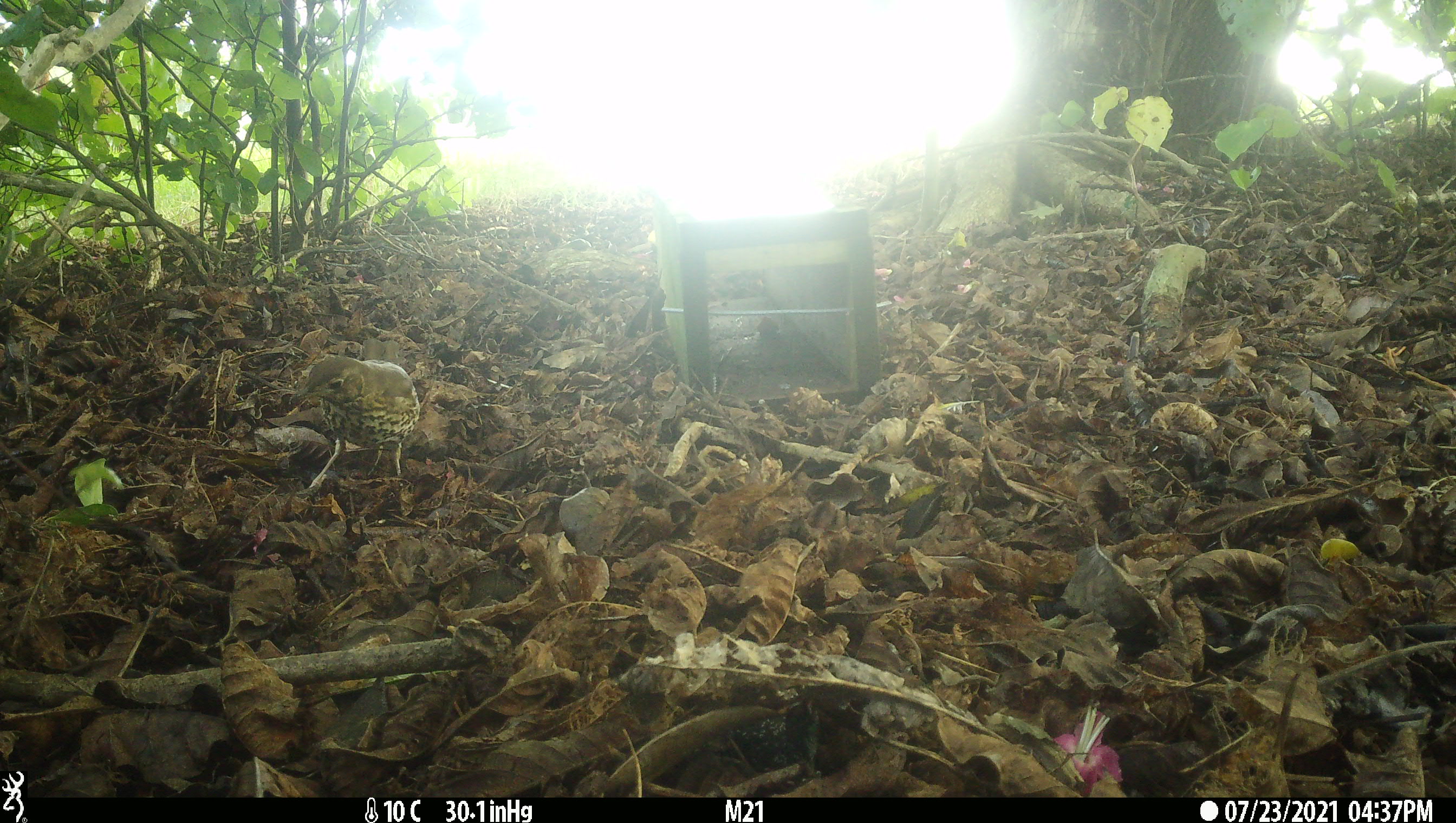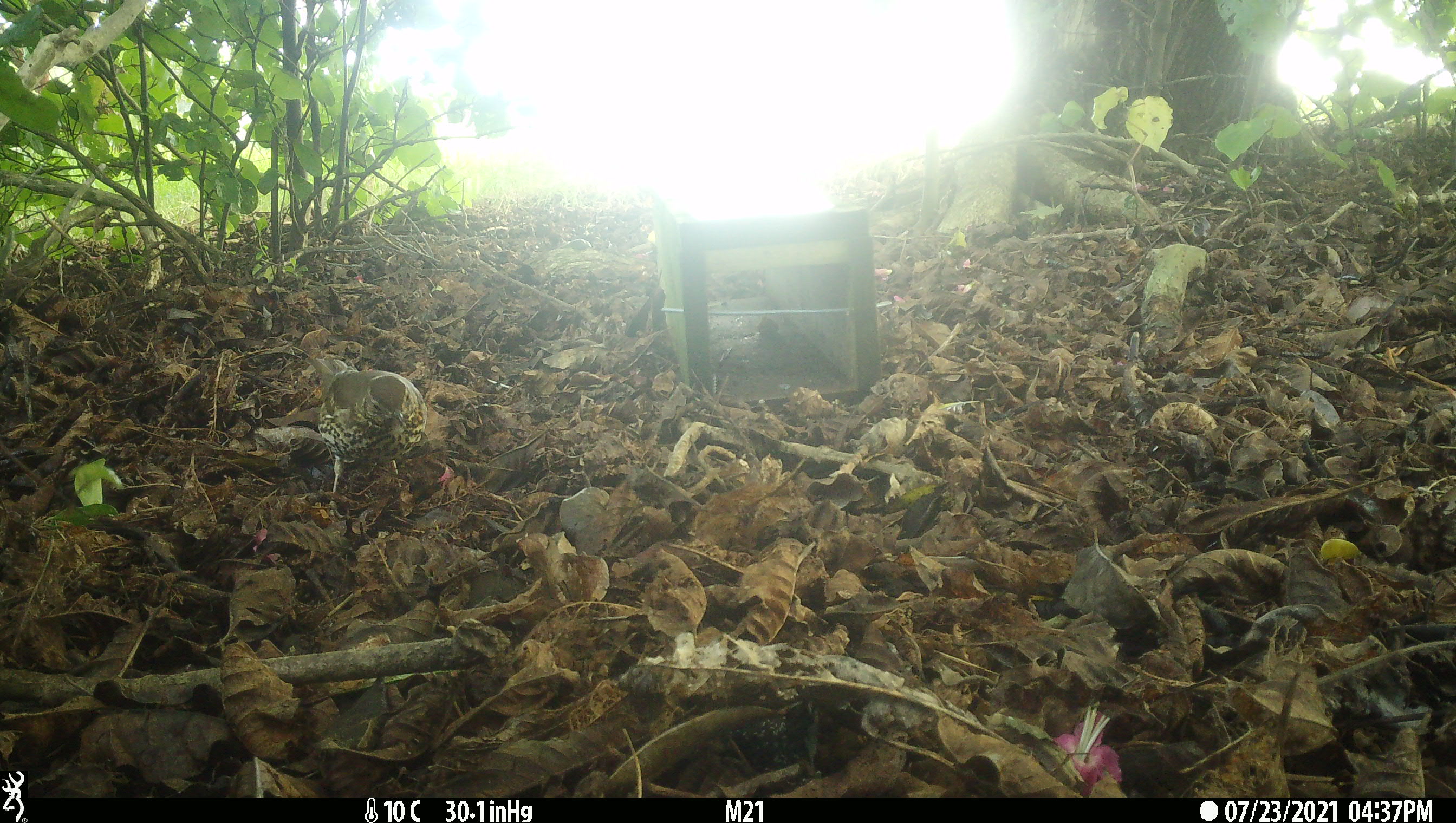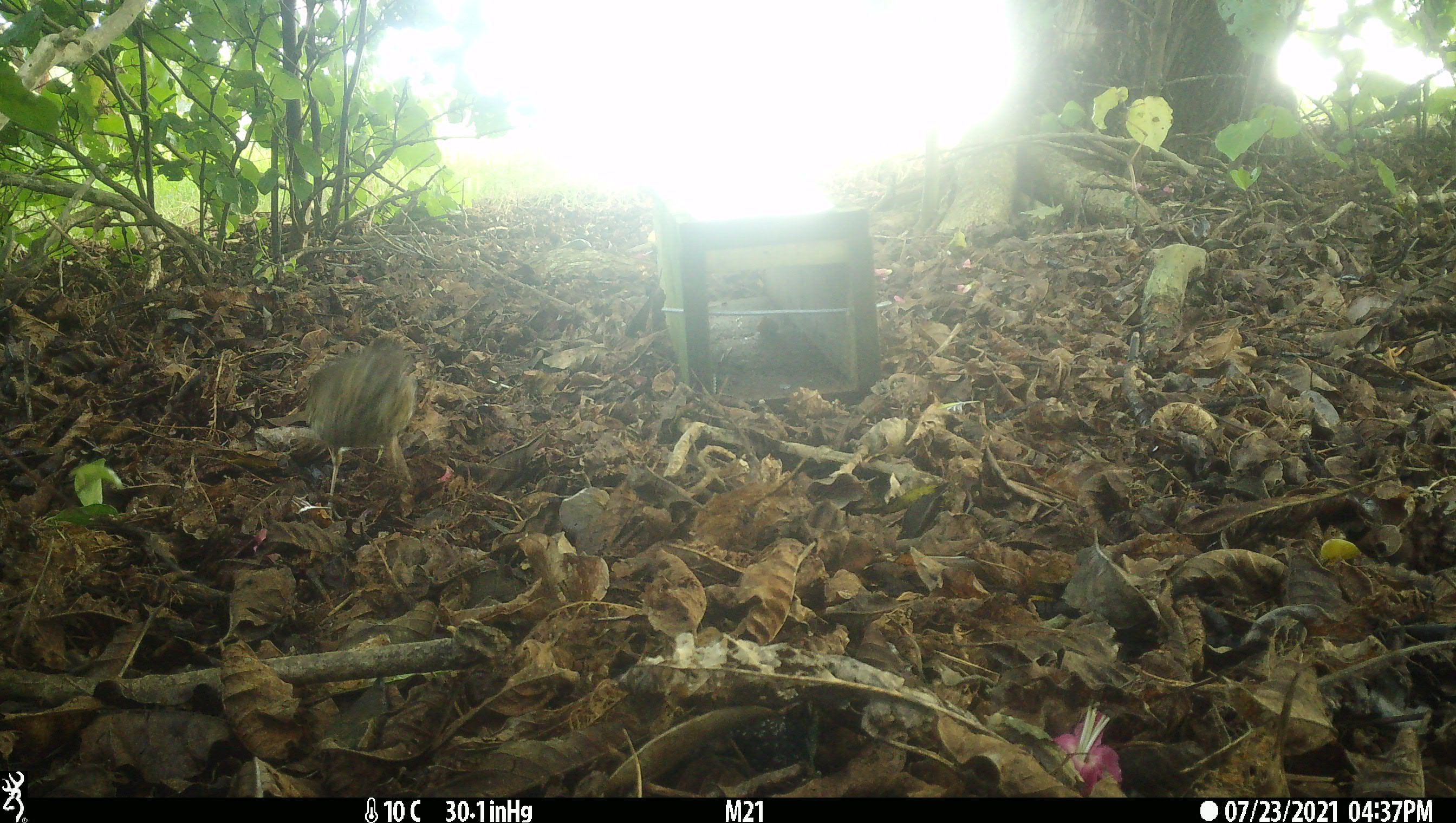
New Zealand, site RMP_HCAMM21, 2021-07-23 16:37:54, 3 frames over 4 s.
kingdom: Animalia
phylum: Chordata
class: Aves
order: Passeriformes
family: Turdidae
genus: Turdus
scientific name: Turdus philomelos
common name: song thrush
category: thrush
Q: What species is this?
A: Thrush (song thrush) (Turdus philomelos).